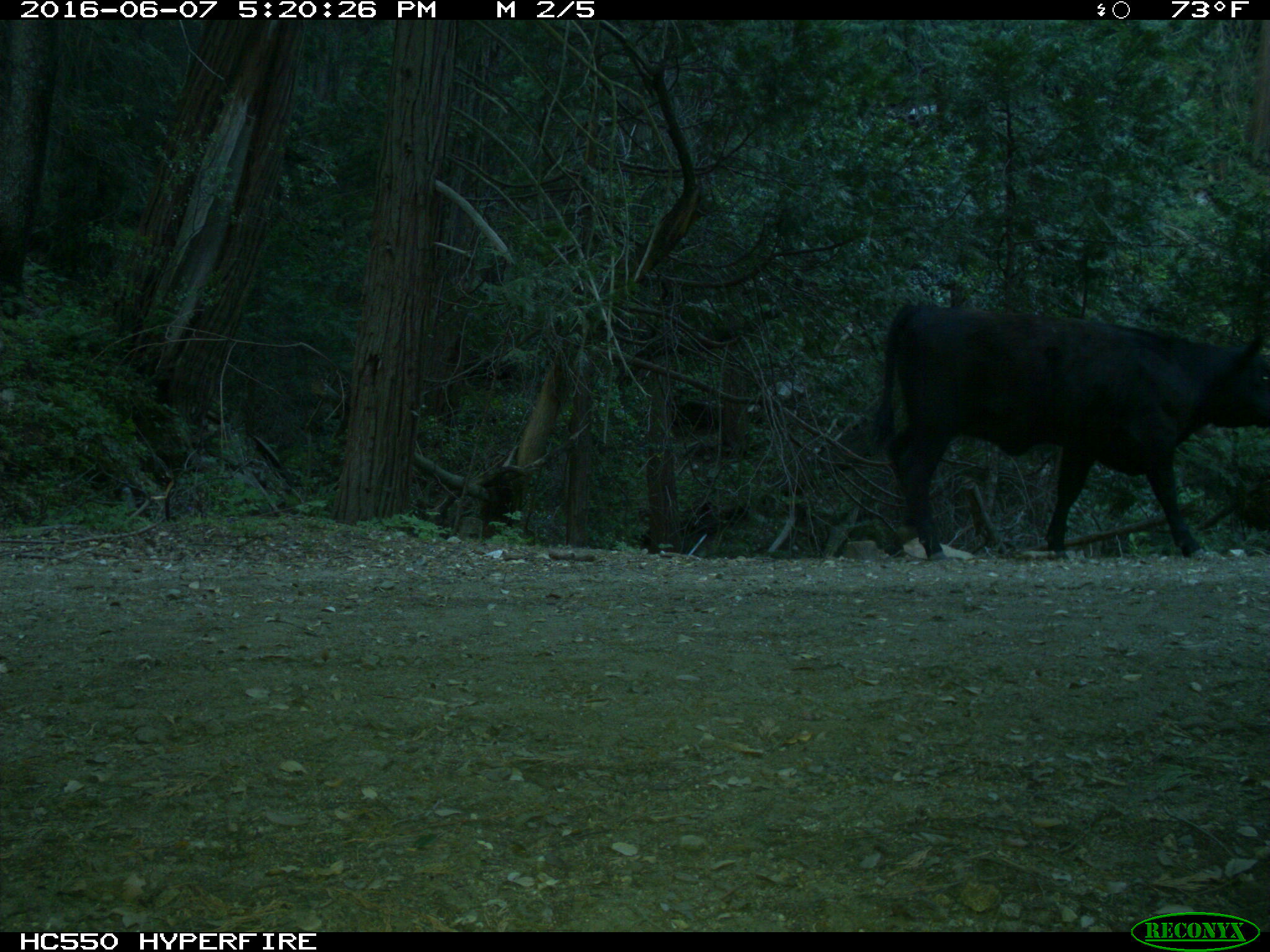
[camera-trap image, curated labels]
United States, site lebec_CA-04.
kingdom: Animalia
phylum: Chordata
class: Mammalia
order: Artiodactyla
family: Bovidae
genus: Bos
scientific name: Bos taurus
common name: domestic cow